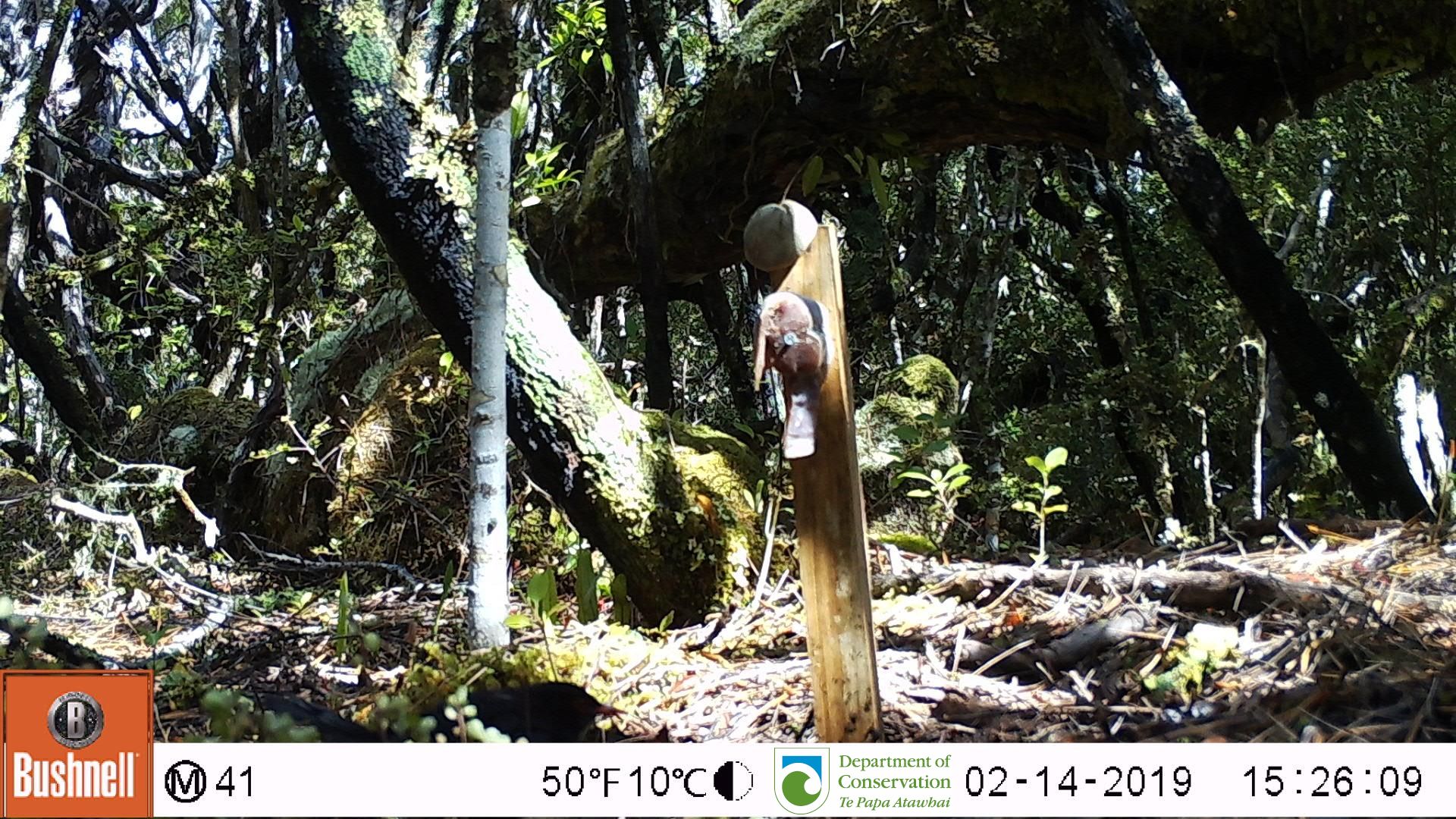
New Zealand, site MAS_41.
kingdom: Animalia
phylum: Chordata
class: Aves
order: Passeriformes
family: Turdidae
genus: Turdus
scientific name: Turdus merula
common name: eurasian blackbird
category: blackbird